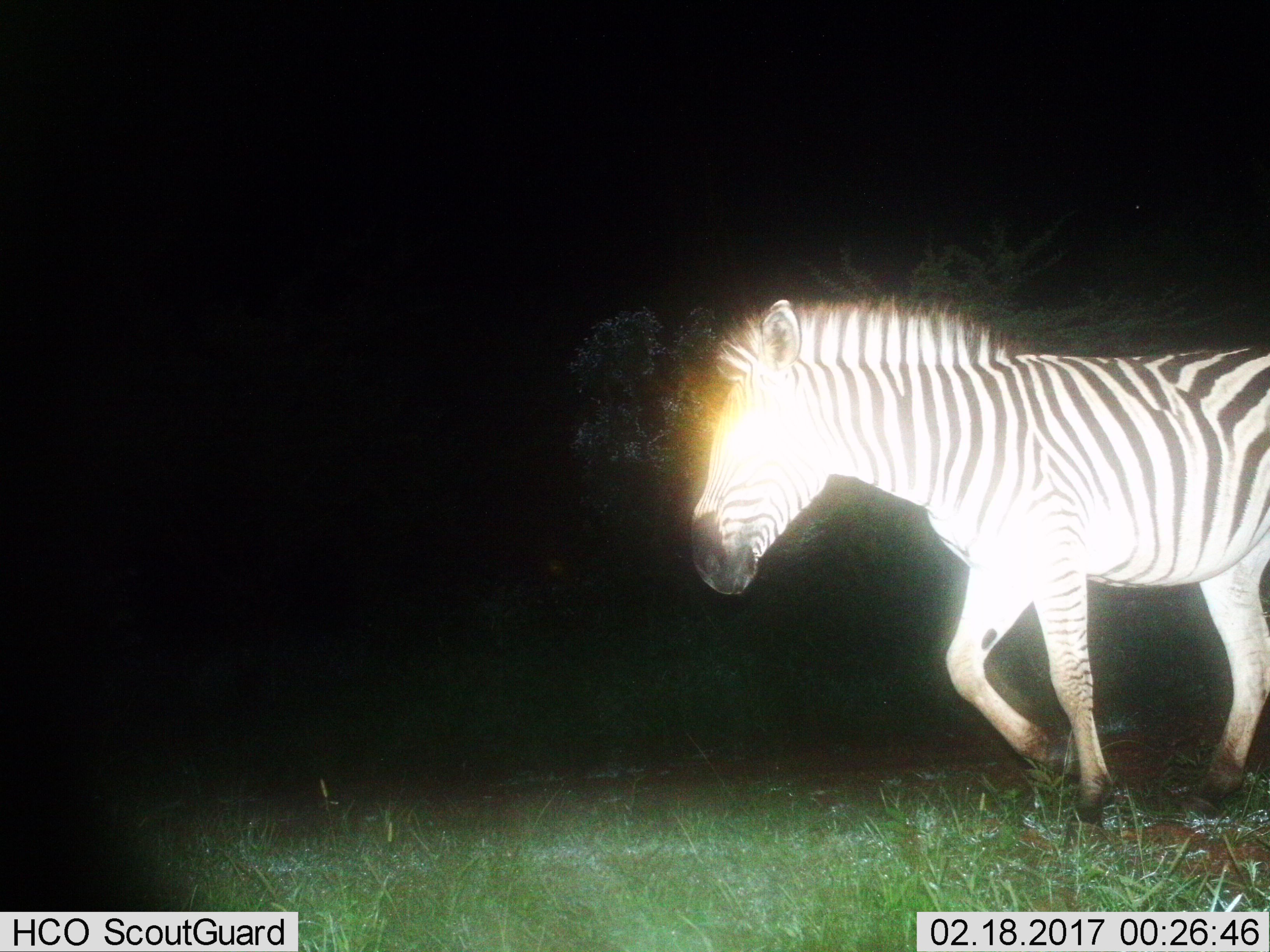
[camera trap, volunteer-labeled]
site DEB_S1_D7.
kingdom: Animalia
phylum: Chordata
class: Mammalia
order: Perissodactyla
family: Equidae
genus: Equus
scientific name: Equus quagga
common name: plains zebra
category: zebraplains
Zebraplains (plains zebra) (Equus quagga), count 1. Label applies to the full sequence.